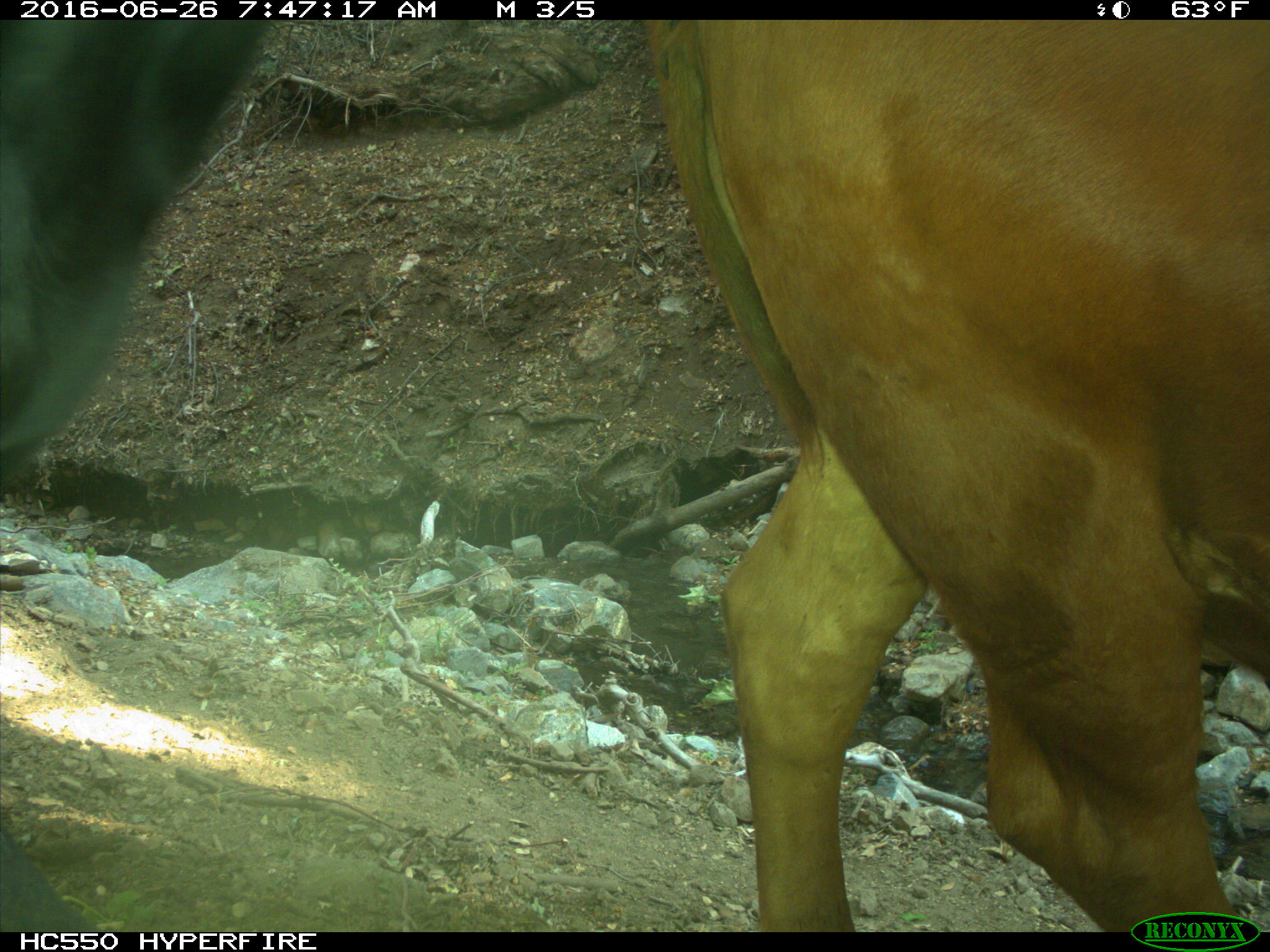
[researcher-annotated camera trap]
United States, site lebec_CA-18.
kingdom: Animalia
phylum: Chordata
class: Mammalia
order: Artiodactyla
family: Bovidae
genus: Bos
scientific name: Bos taurus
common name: domestic cow